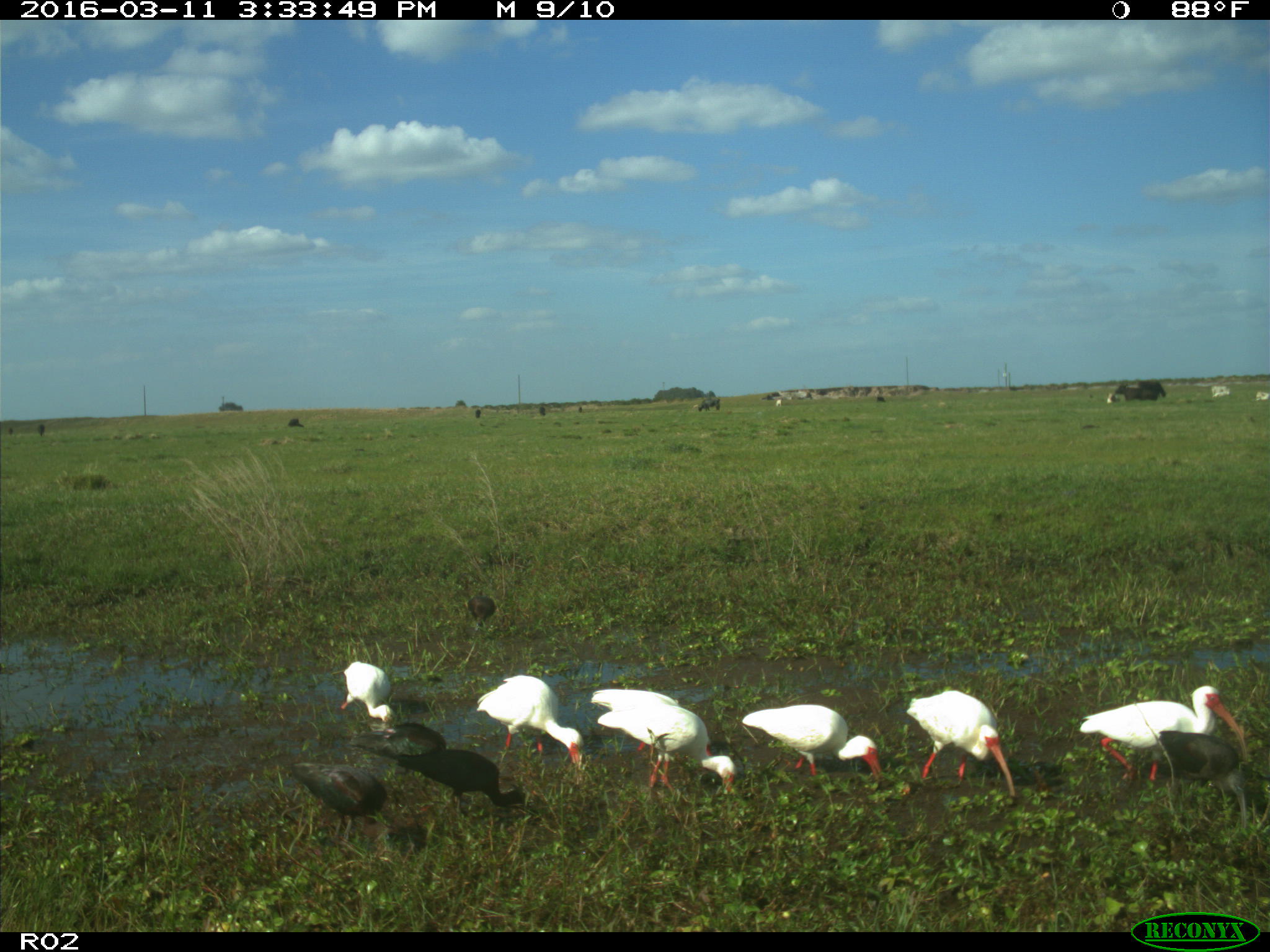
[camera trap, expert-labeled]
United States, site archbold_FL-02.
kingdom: Animalia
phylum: Chordata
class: Mammalia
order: Artiodactyla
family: Bovidae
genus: Bos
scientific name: Bos taurus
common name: domestic cow